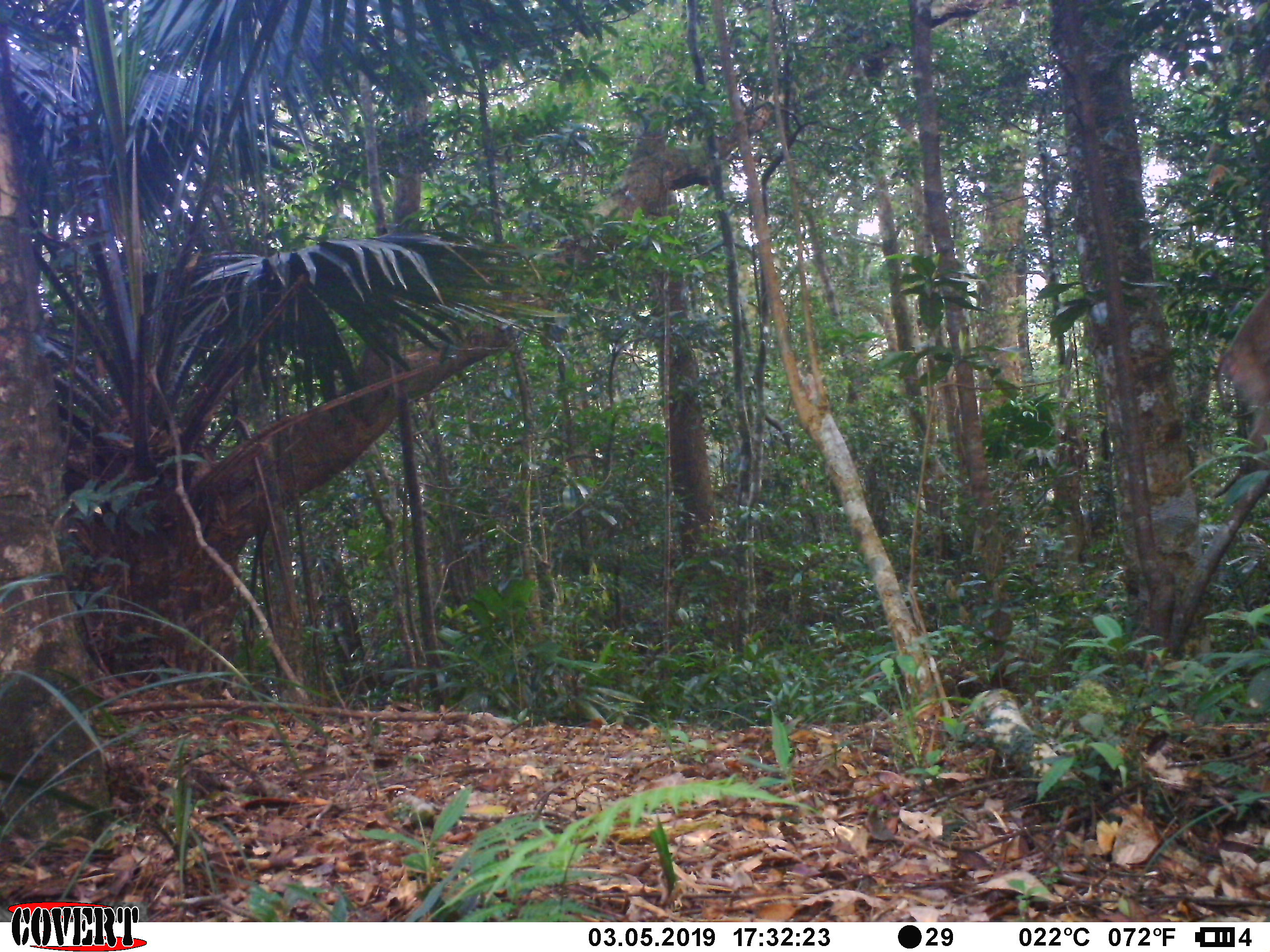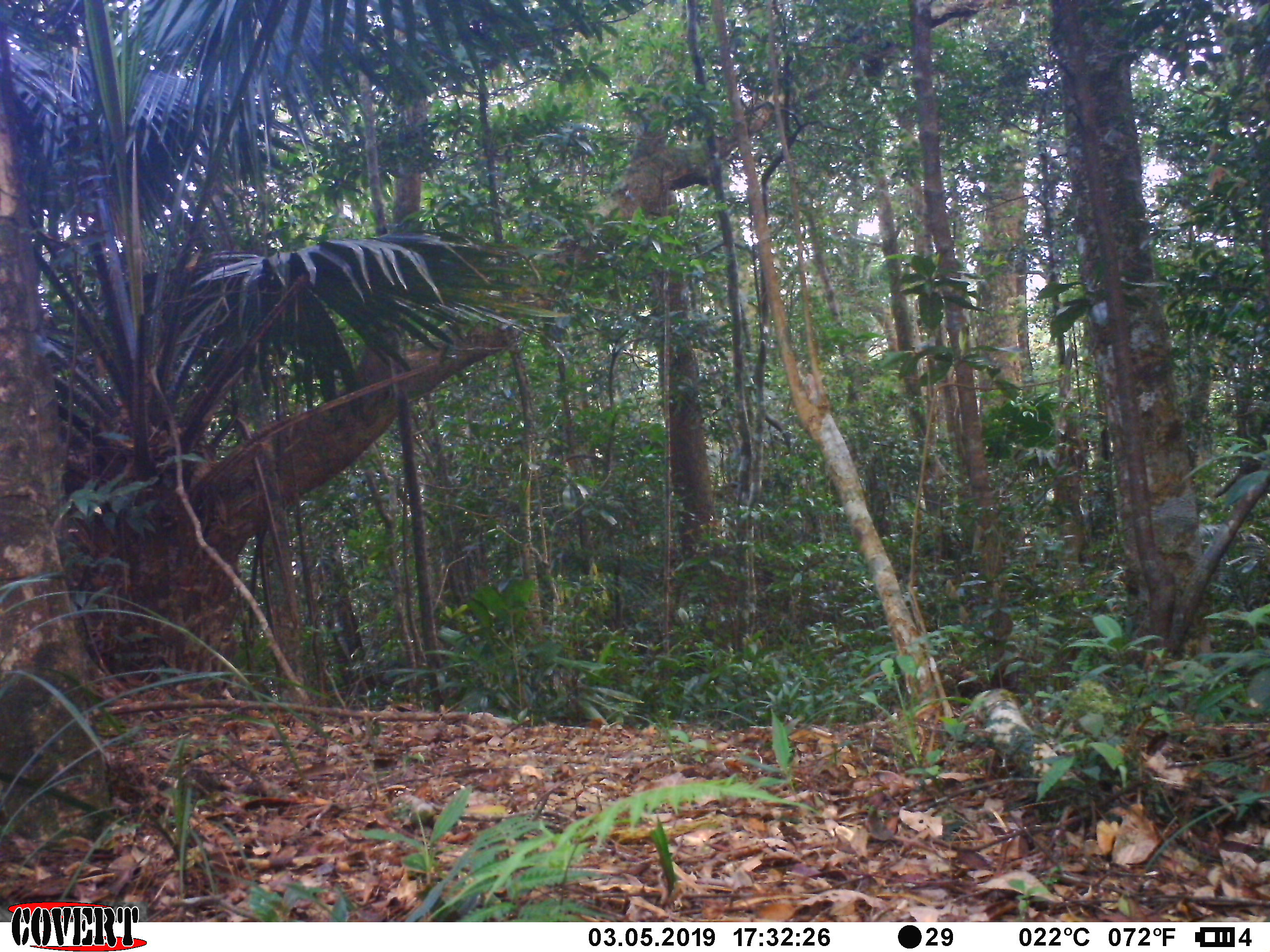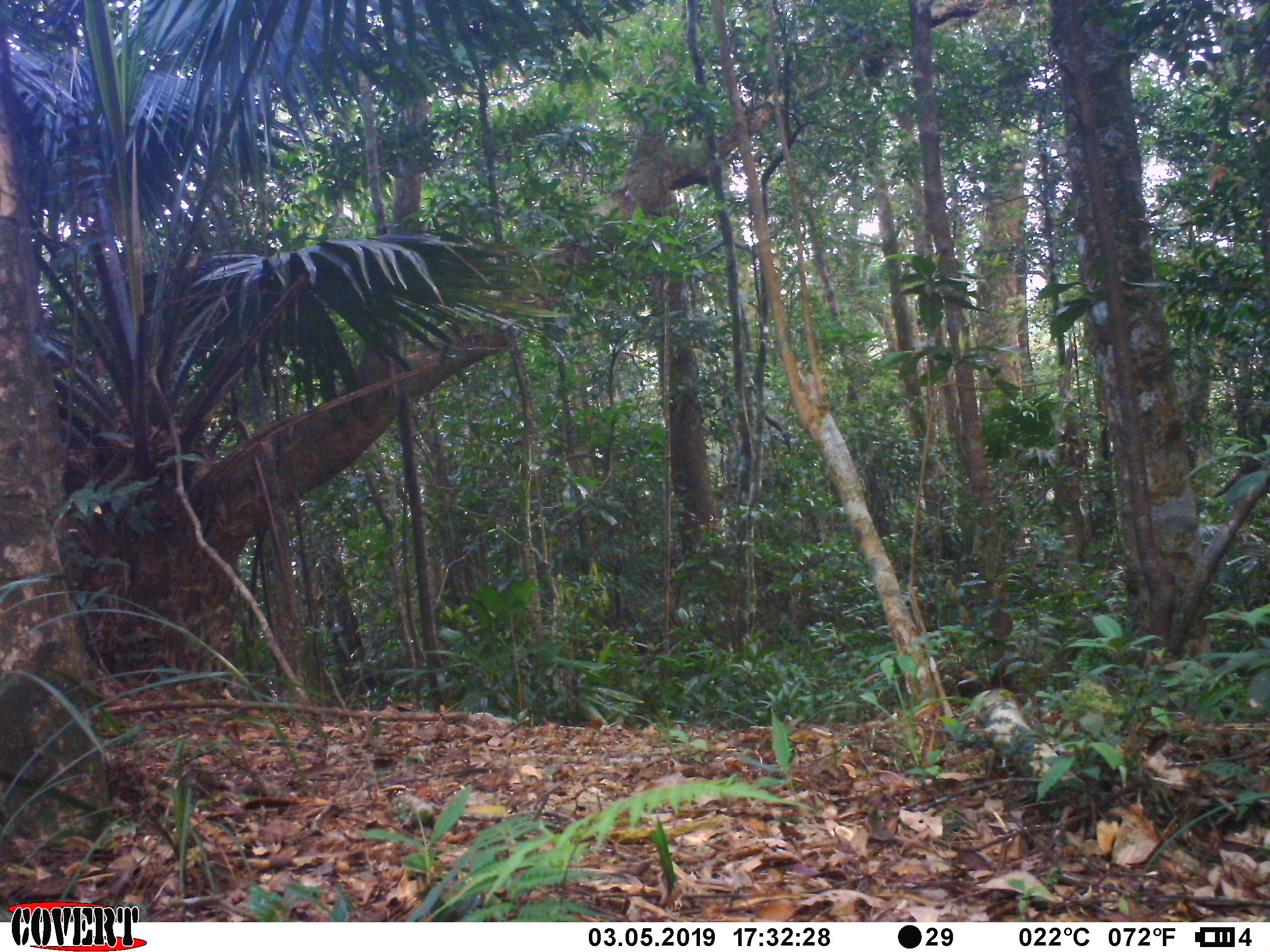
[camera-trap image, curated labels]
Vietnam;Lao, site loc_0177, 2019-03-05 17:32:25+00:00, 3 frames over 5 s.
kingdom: Animalia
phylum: Chordata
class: Mammalia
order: Primates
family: Cercopithecidae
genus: Macaca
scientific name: Macaca nemestrina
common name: pig-tailed macaque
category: pig tailed macaque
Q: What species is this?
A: Pig tailed macaque (pig-tailed macaque) (Macaca nemestrina).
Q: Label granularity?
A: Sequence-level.